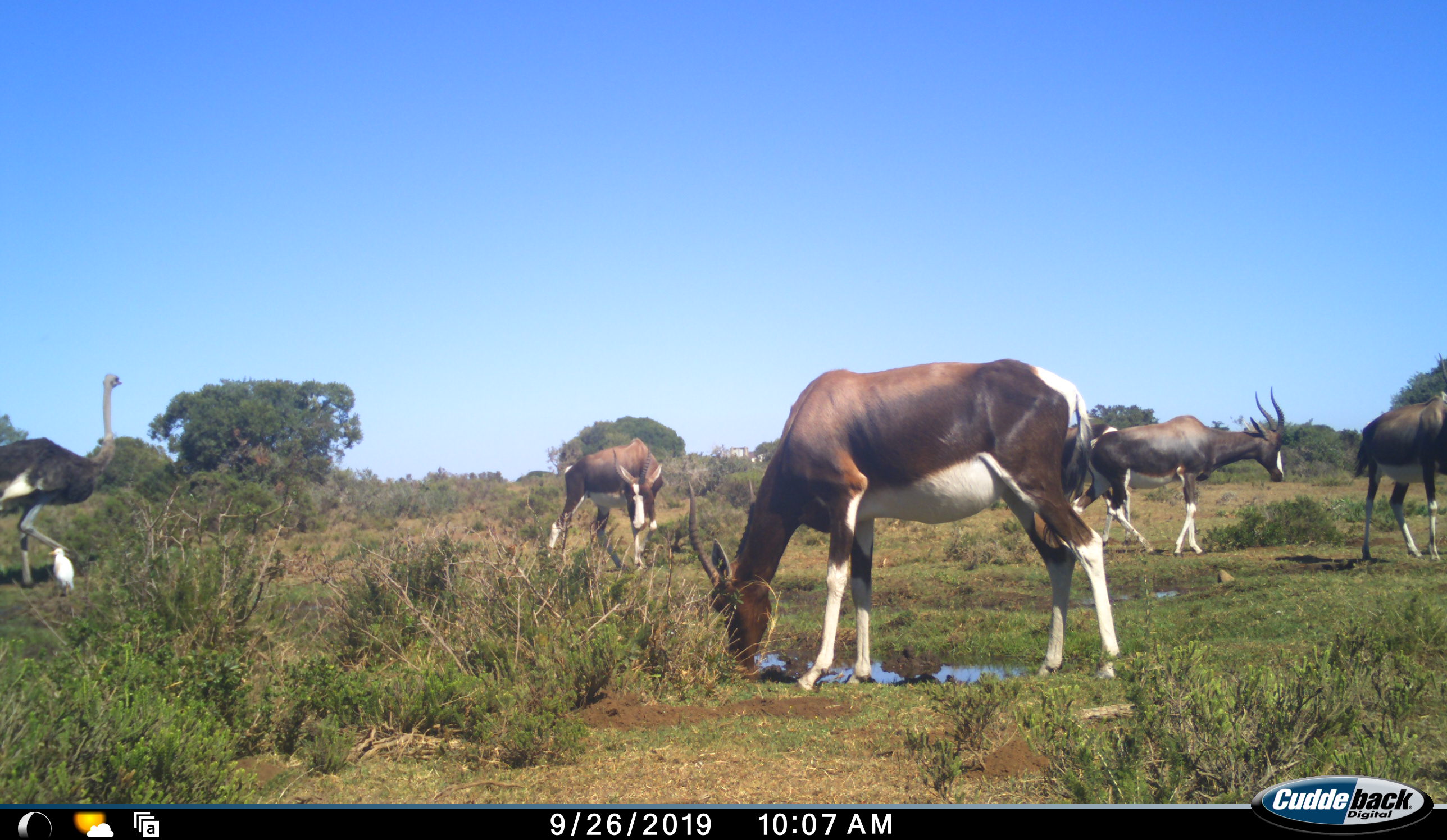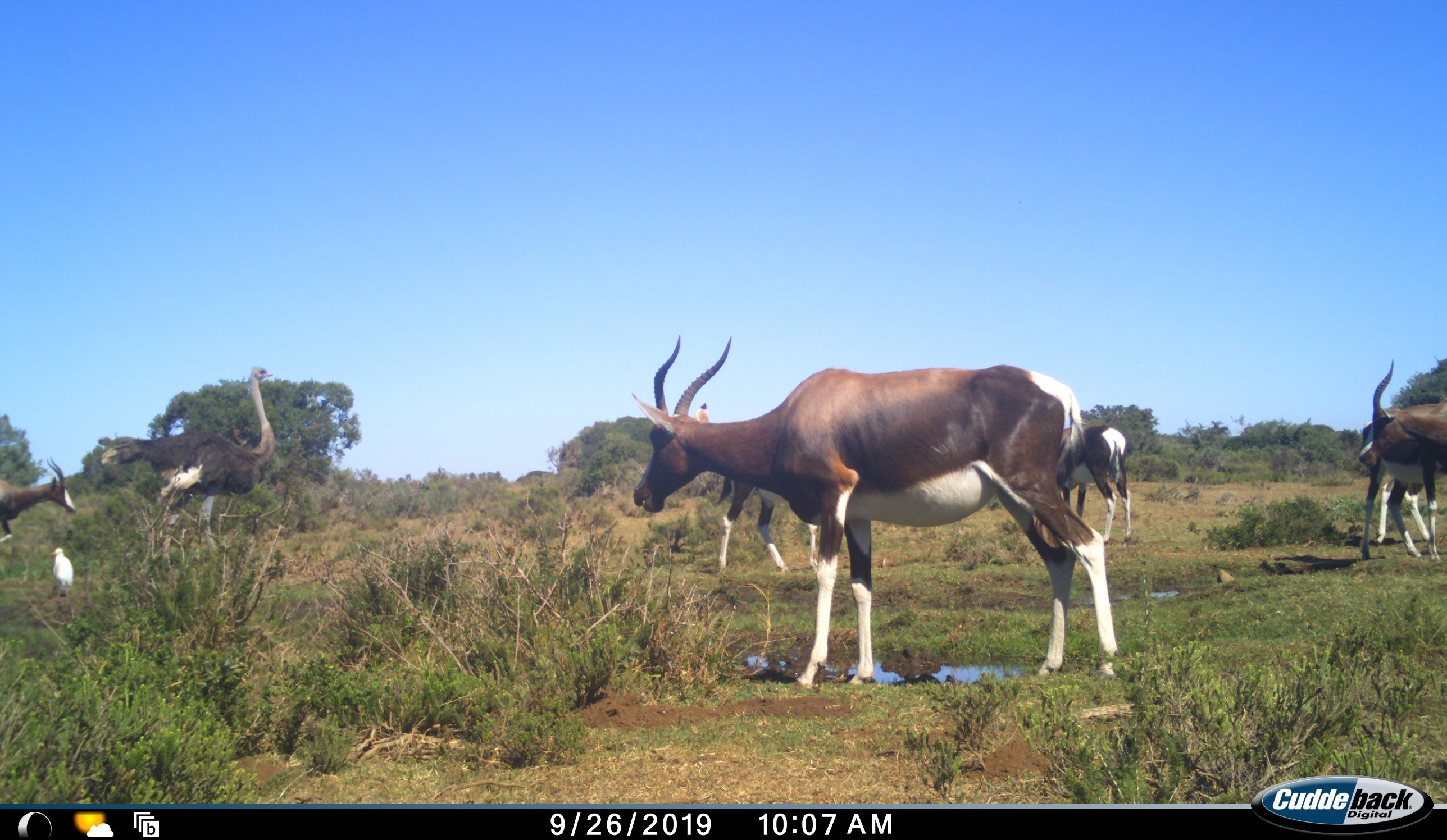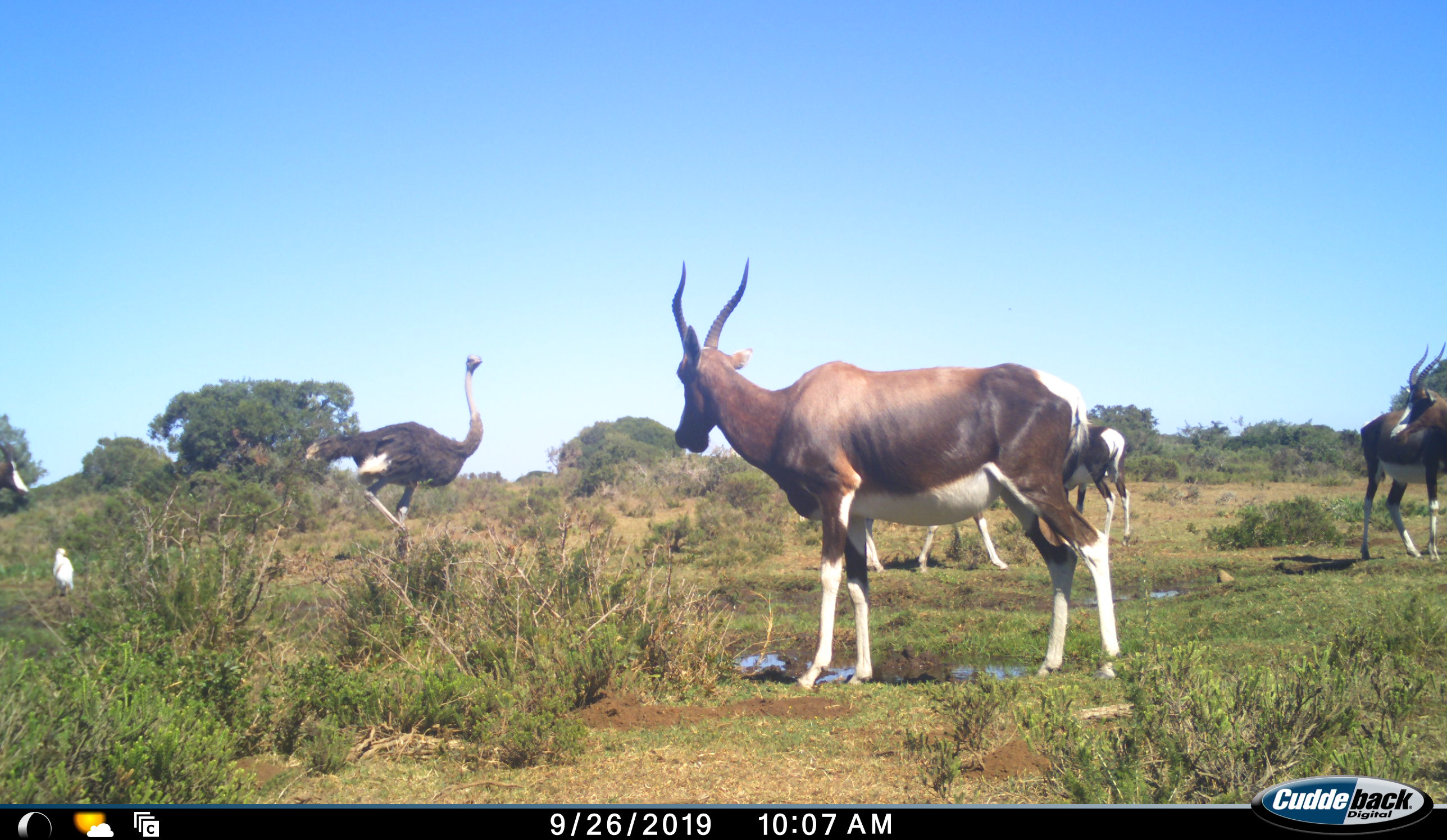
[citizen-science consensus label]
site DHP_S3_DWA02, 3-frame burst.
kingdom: Animalia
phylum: Chordata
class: Mammalia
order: Artiodactyla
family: Bovidae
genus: Damaliscus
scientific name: Damaliscus pygargus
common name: bontebok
Bontebok (Damaliscus pygargus), count 6. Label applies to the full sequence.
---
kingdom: Animalia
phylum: Chordata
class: Aves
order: Struthioniformes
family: Struthionidae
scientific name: Struthionidae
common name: ostrich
Ostrich (Struthionidae), count 1. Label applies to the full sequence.